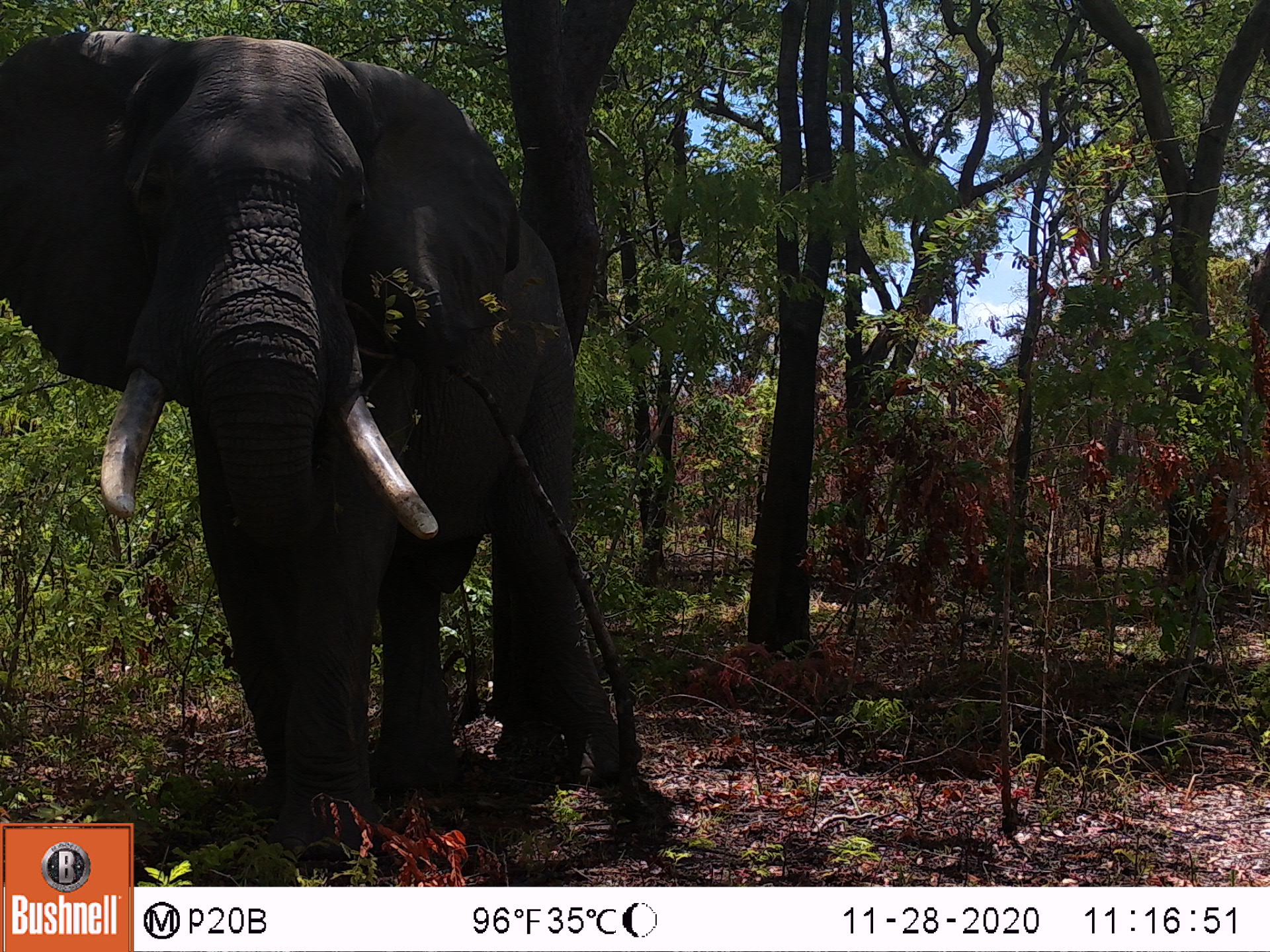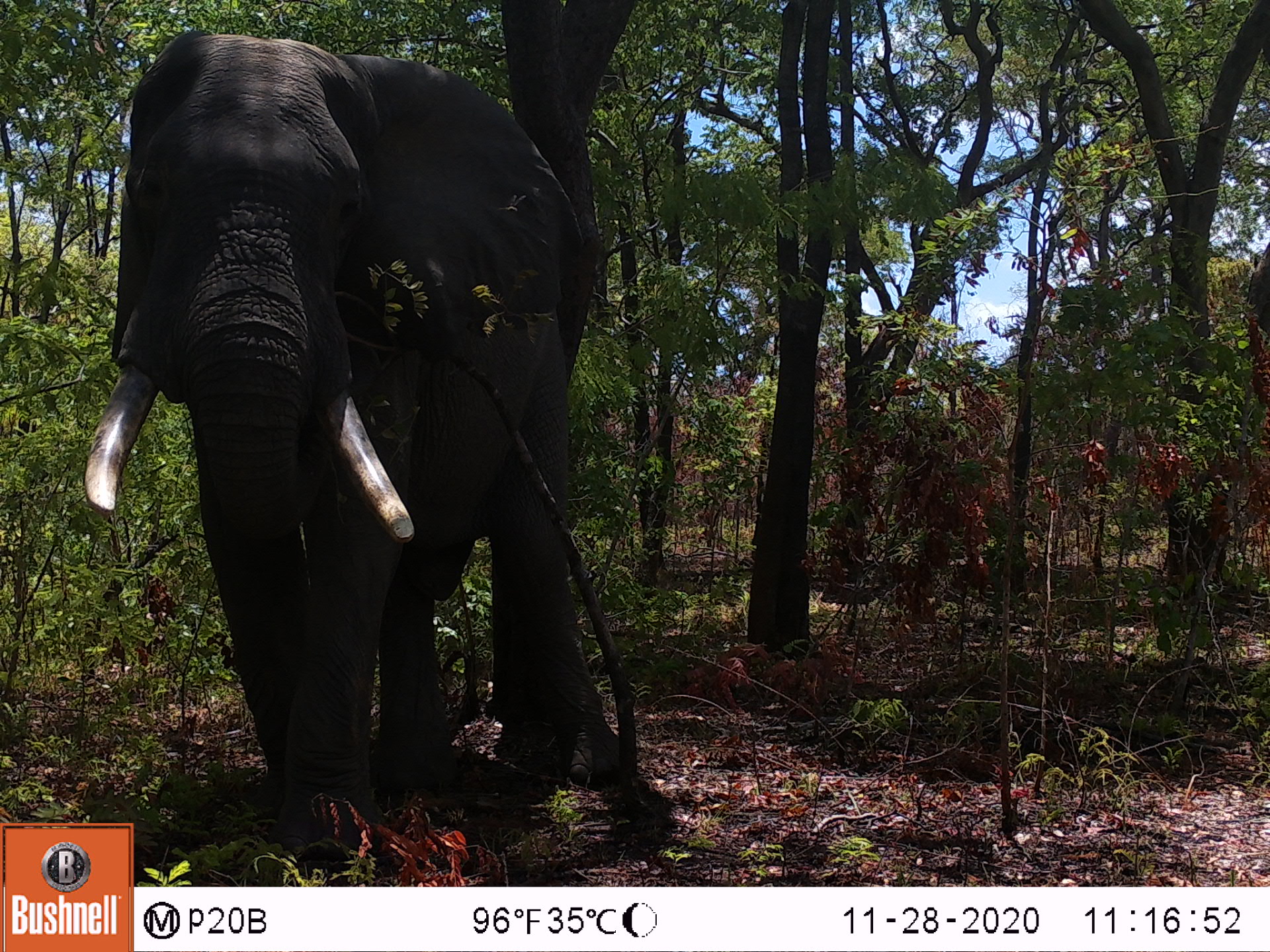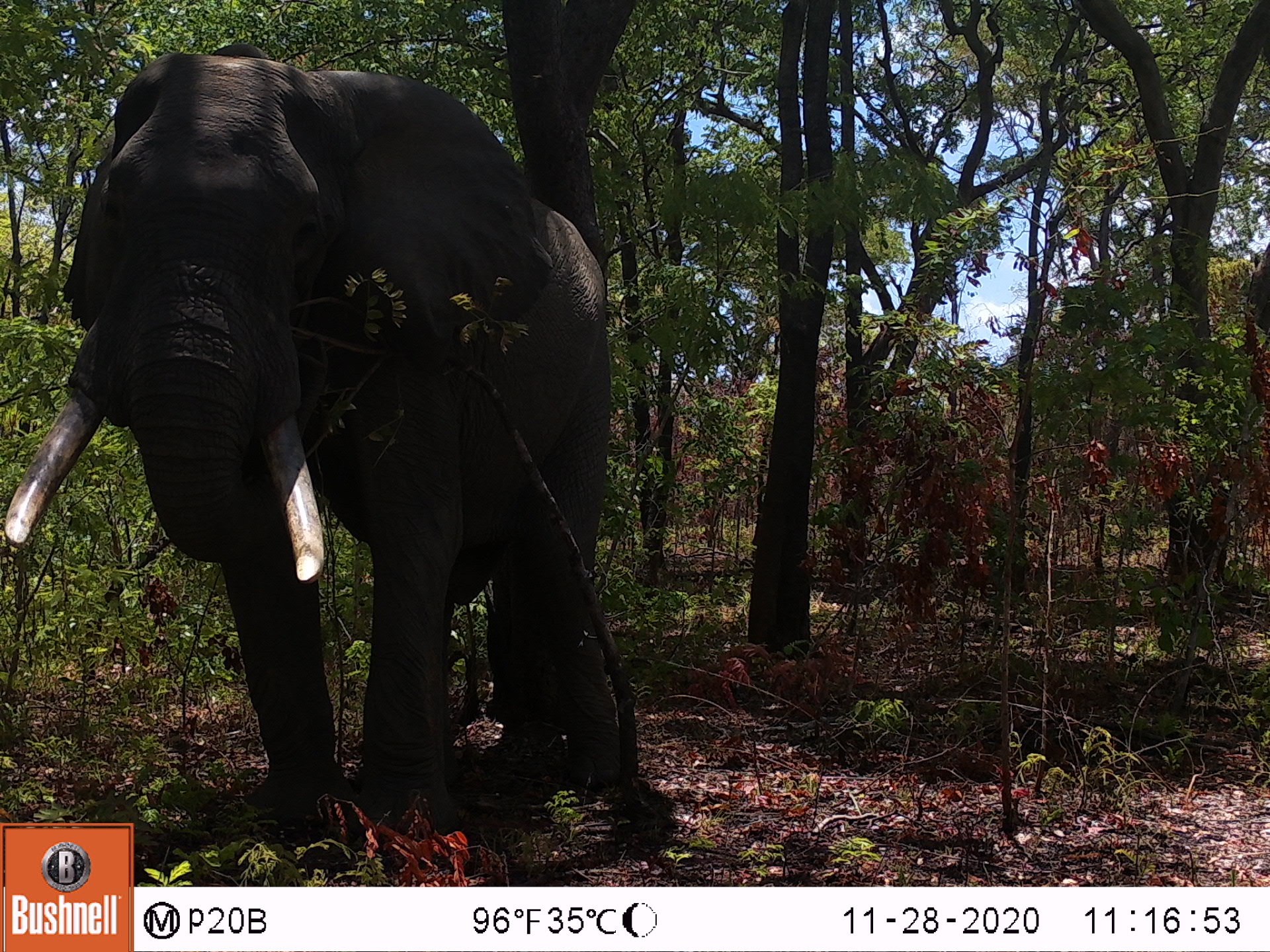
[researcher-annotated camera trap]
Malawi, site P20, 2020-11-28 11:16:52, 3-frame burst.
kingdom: Animalia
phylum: Chordata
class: Mammalia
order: Proboscidea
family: Elephantidae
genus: Loxodonta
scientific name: Loxodonta africana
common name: african savanna elephant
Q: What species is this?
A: African savanna elephant (Loxodonta africana).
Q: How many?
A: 2.